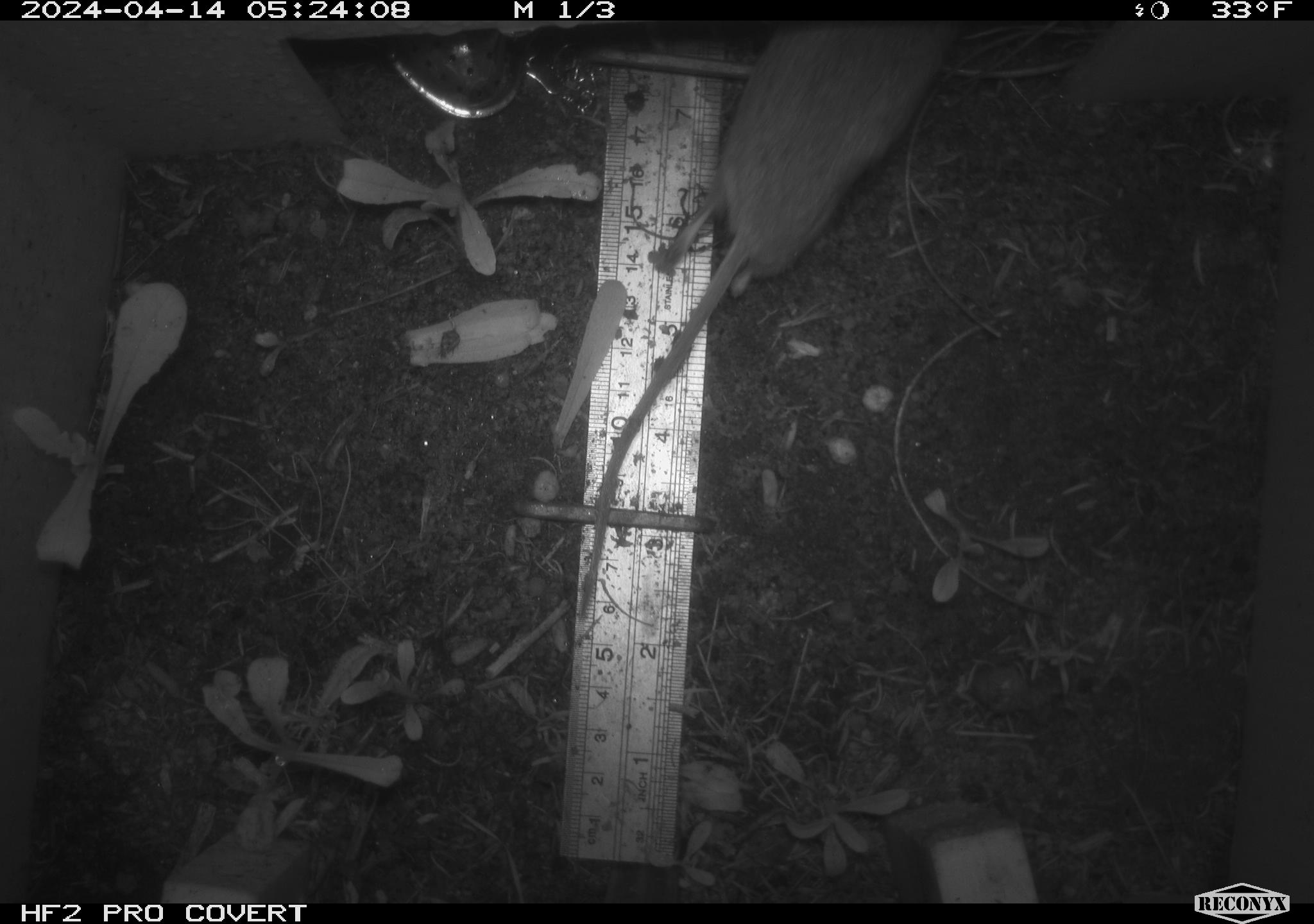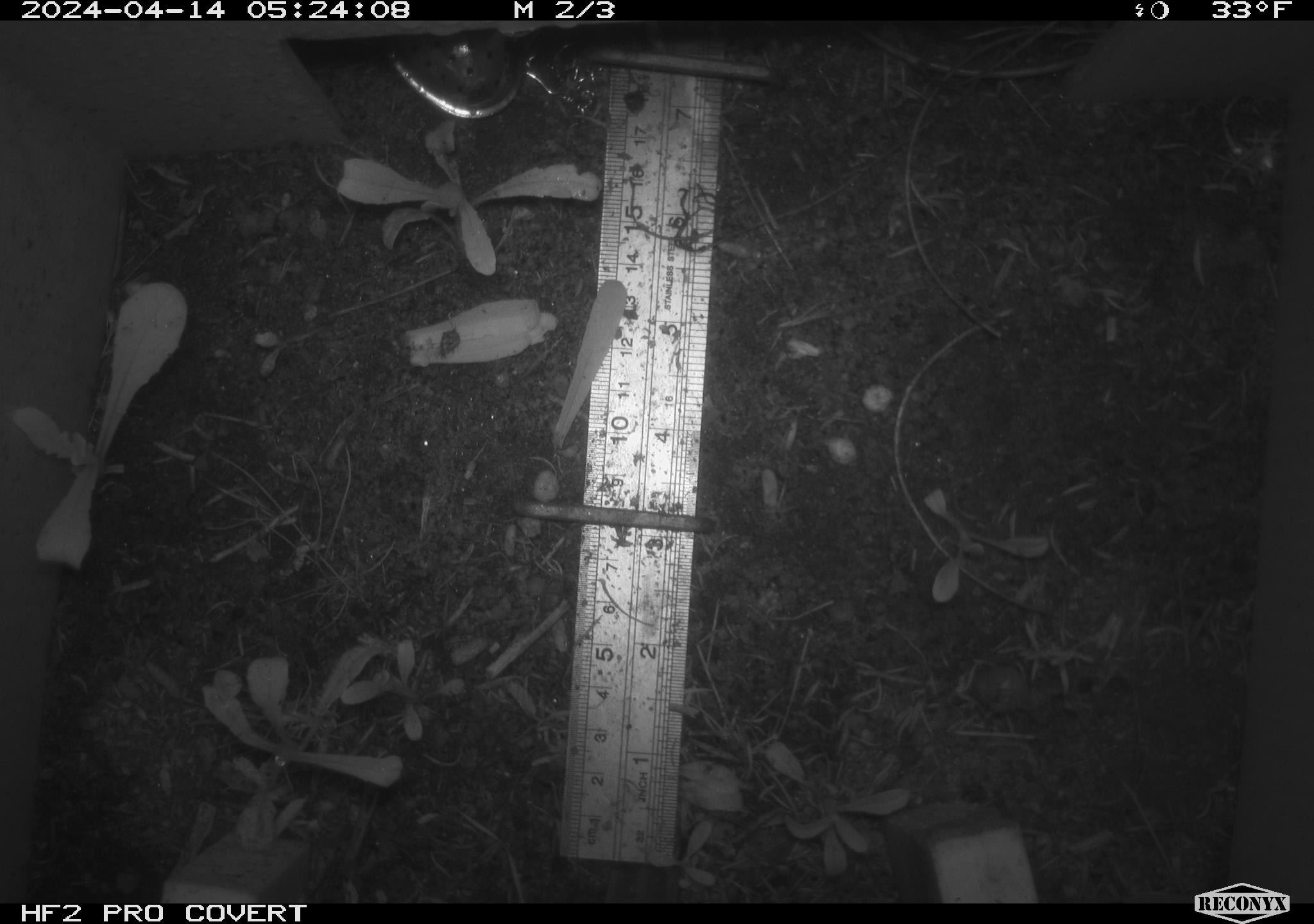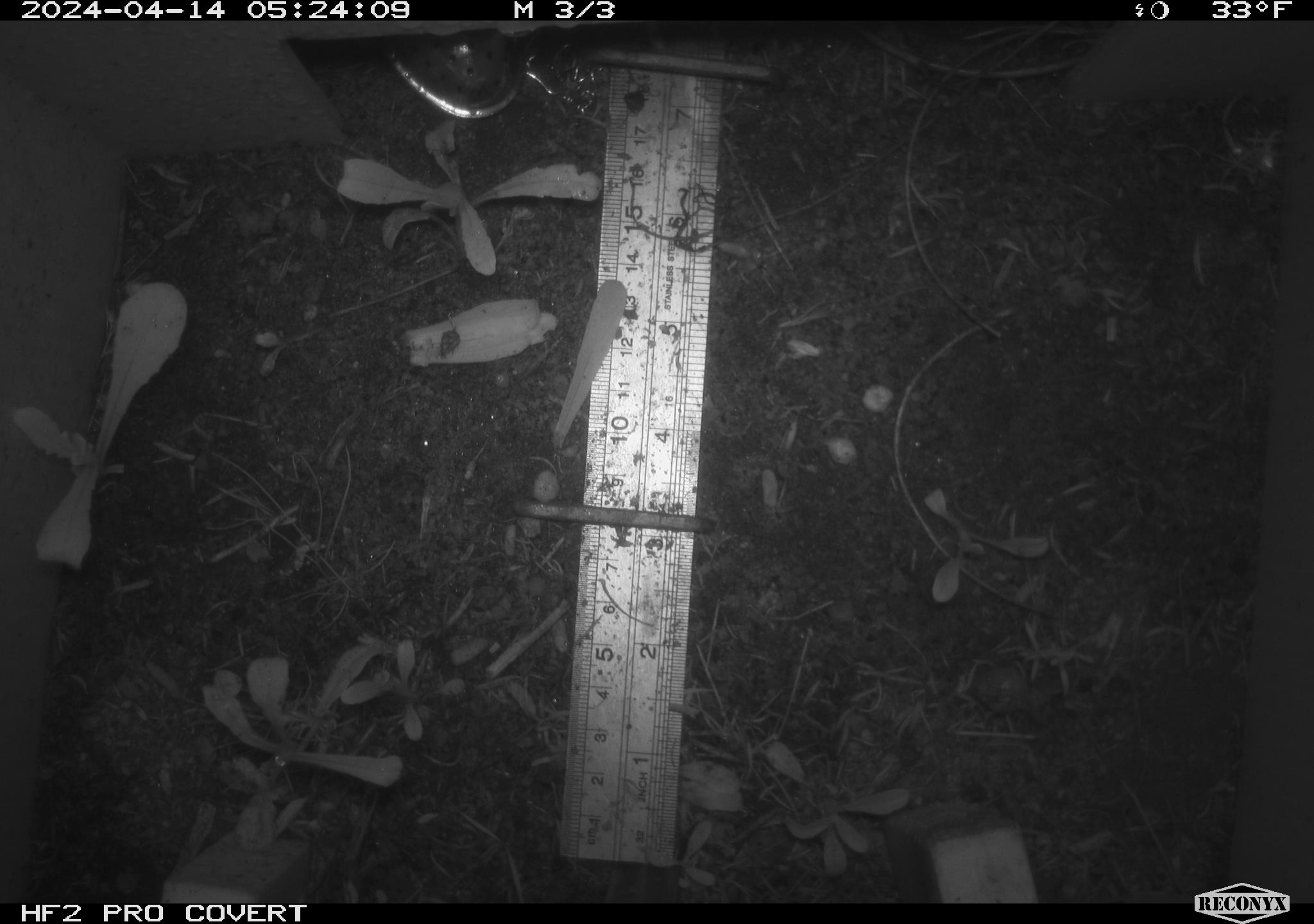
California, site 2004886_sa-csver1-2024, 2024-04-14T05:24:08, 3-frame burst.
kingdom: Animalia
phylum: Chordata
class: Mammalia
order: Rodentia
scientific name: Rodentia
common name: rodent